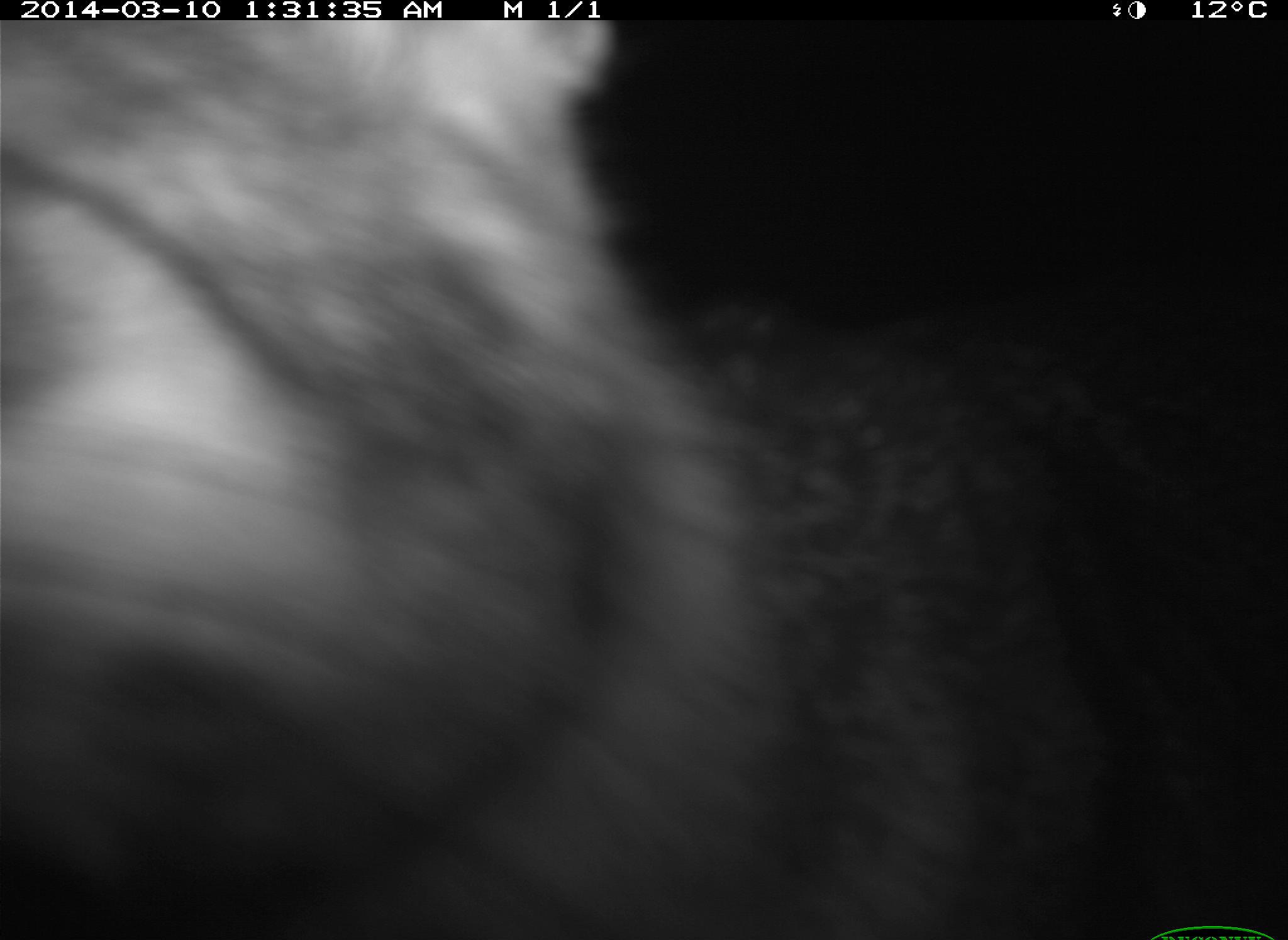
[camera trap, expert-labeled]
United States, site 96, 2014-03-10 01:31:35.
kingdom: Animalia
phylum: Chordata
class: Mammalia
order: Carnivora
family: Canidae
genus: Urocyon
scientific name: Urocyon cinereoargenteus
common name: gray fox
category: fox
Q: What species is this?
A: Fox (gray fox) (Urocyon cinereoargenteus).